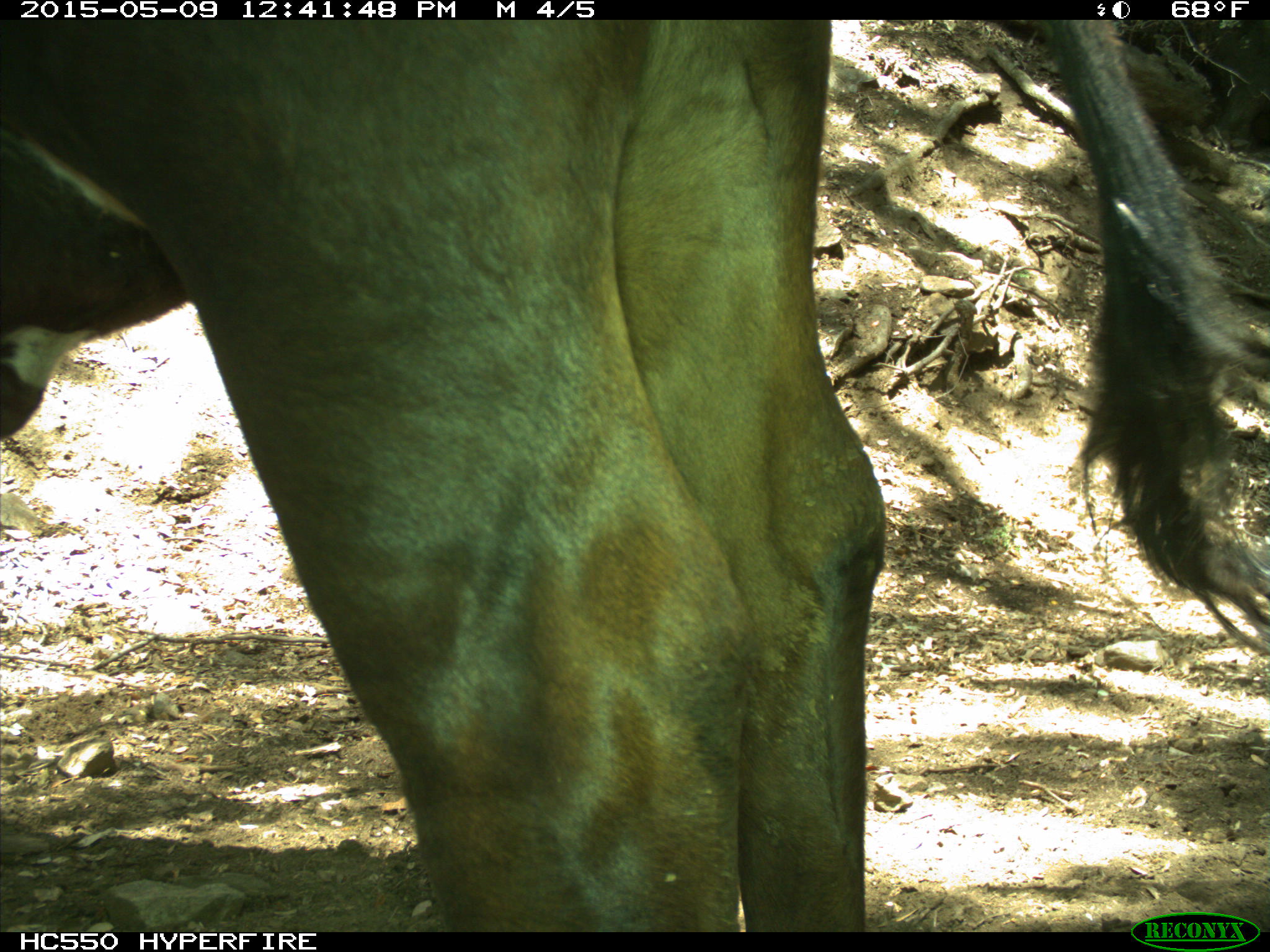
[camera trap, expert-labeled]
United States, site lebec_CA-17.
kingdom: Animalia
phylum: Chordata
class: Mammalia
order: Artiodactyla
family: Bovidae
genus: Bos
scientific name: Bos taurus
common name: domestic cow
Bos taurus (domestic cow).